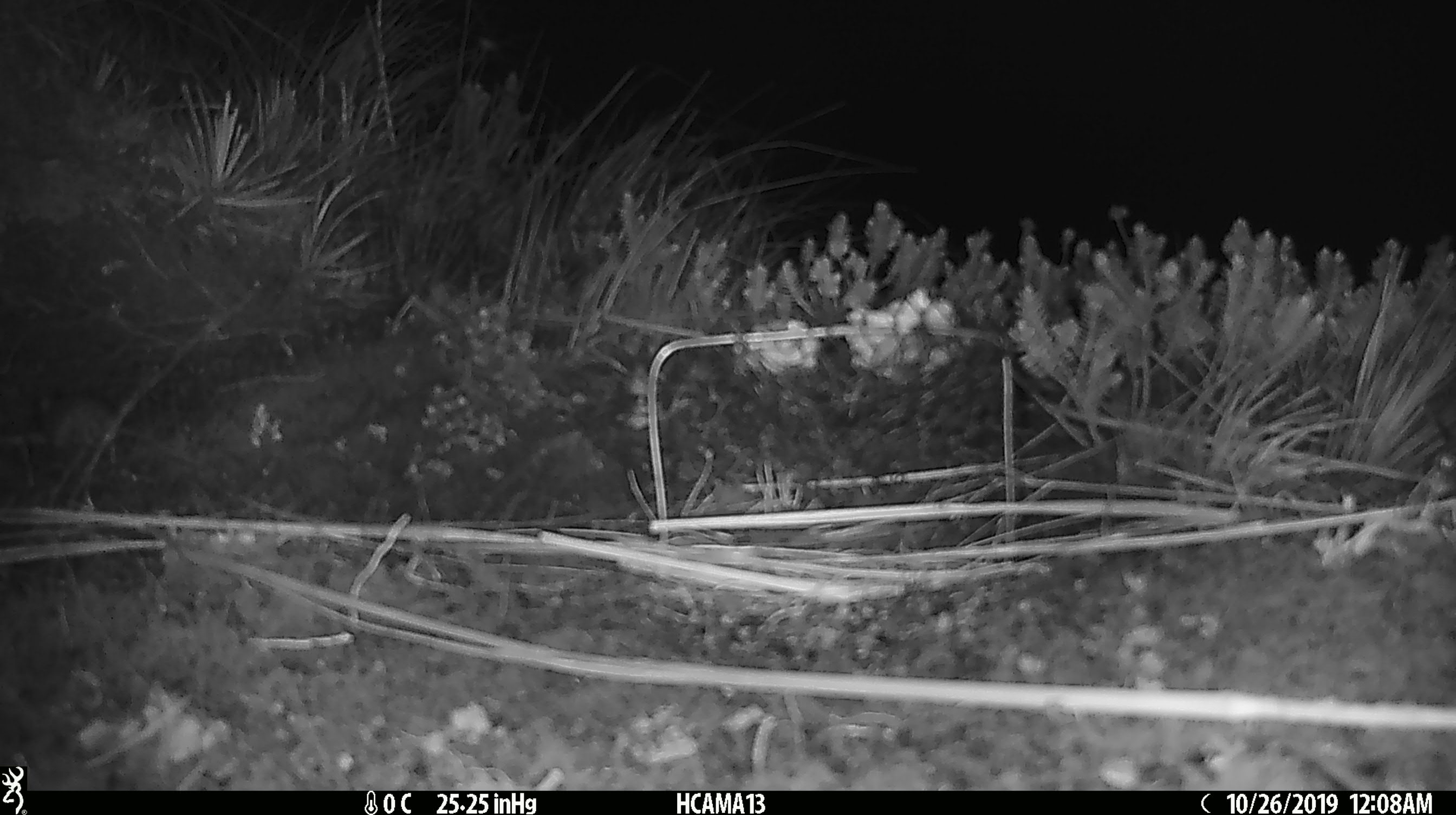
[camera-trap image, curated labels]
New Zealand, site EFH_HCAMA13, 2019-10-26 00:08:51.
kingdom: Animalia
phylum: Chordata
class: Mammalia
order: Rodentia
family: Muridae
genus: Mus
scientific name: Mus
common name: mouse